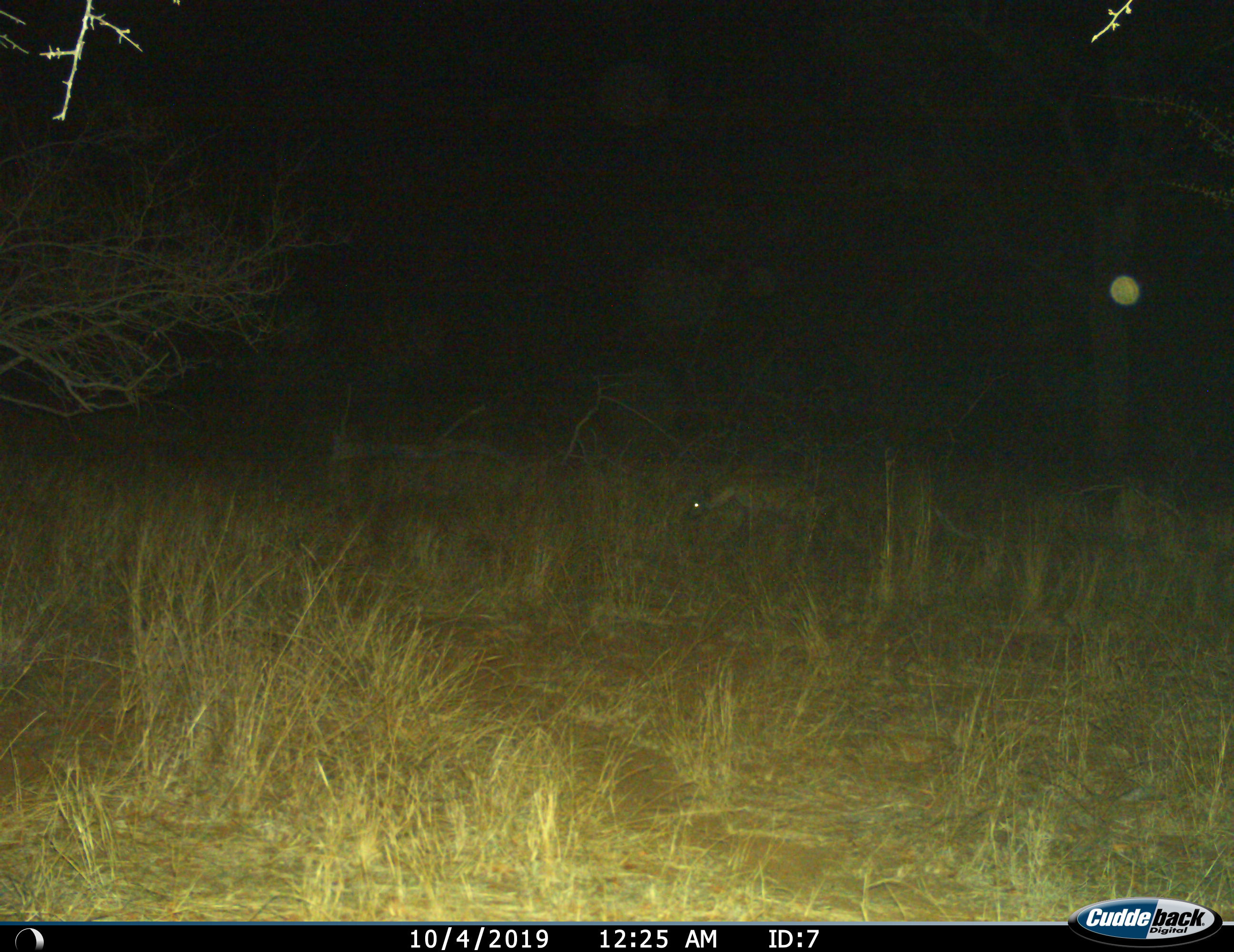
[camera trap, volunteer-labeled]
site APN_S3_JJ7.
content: unidentified animal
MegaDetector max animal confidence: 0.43